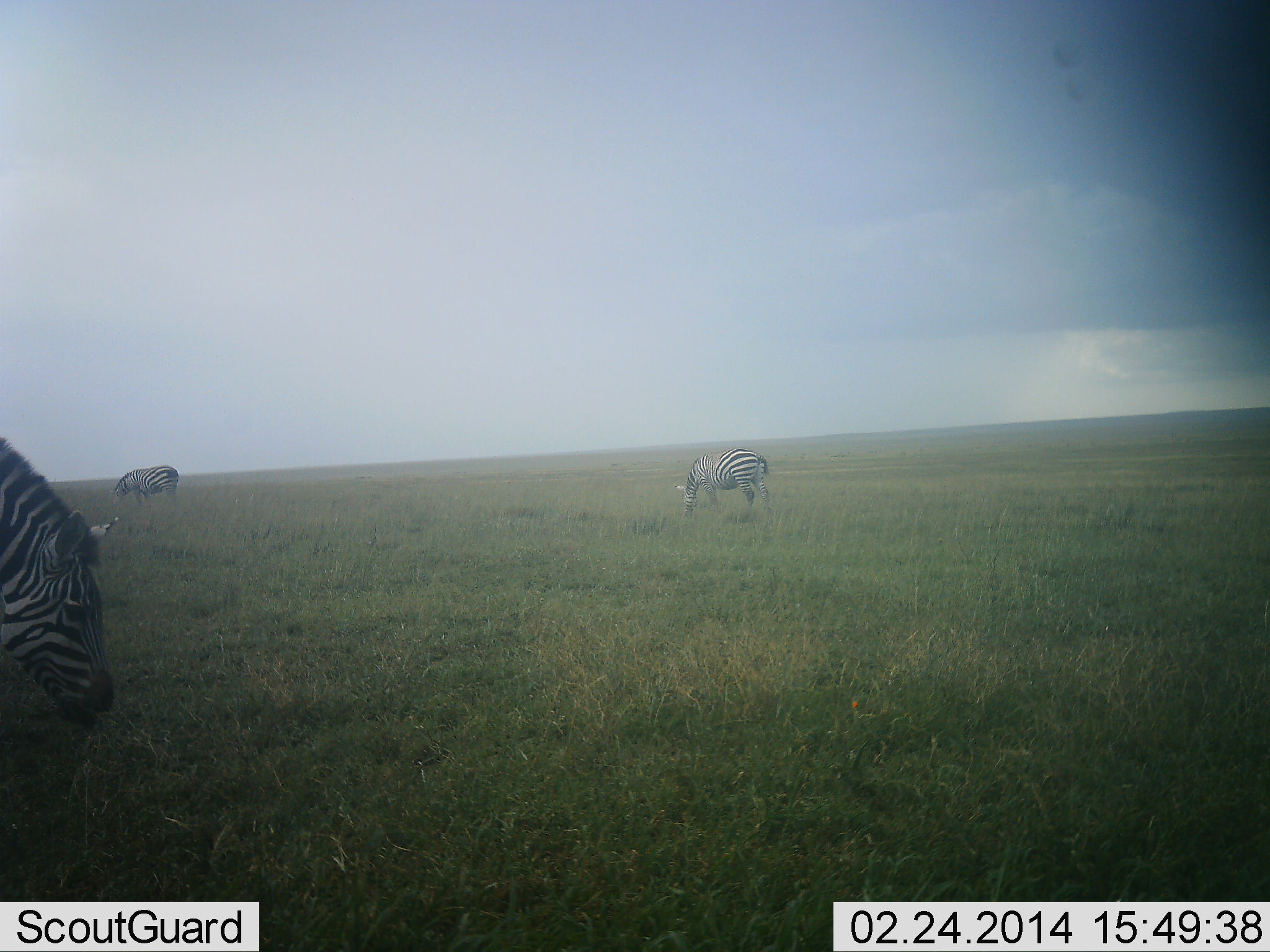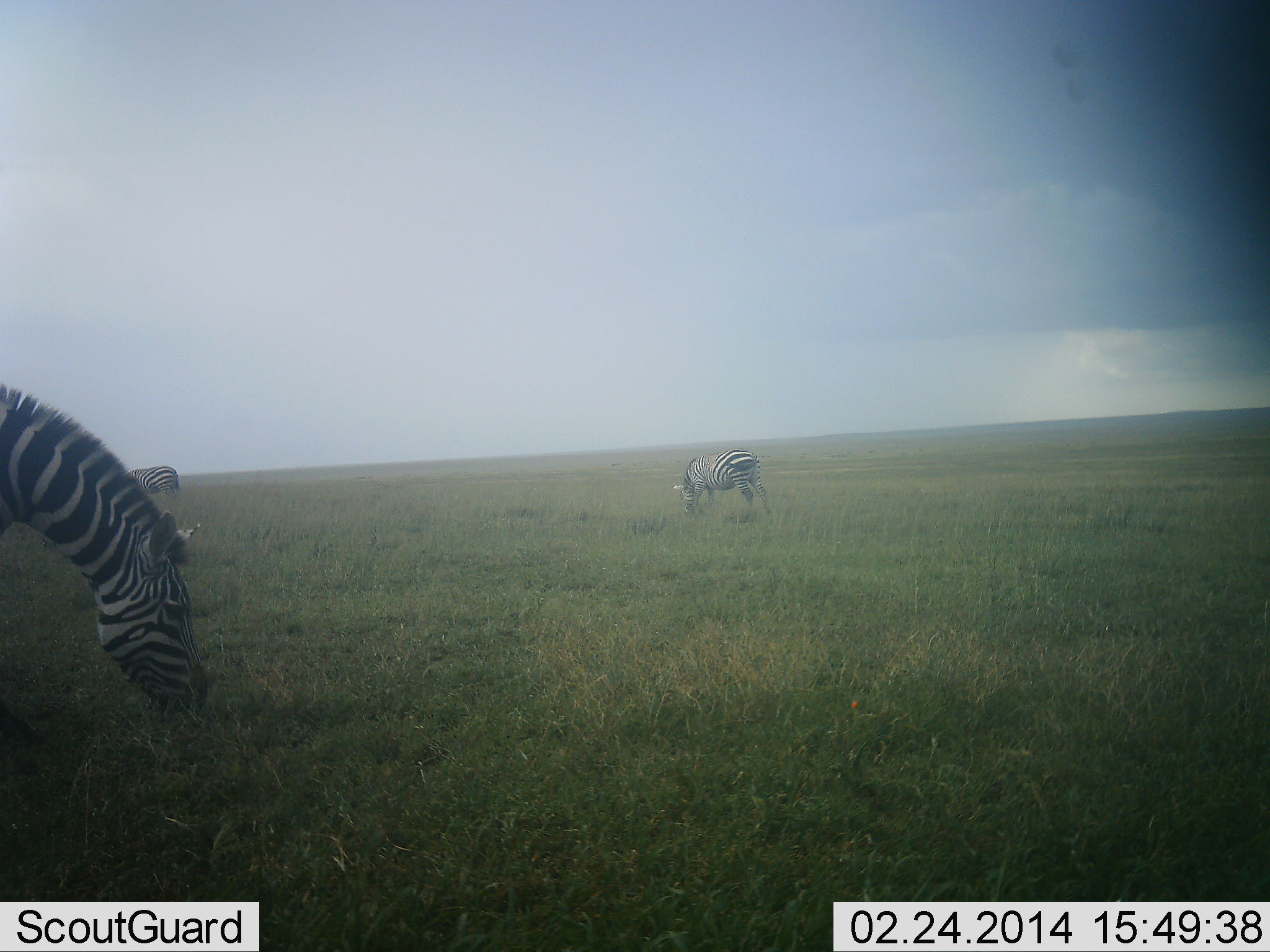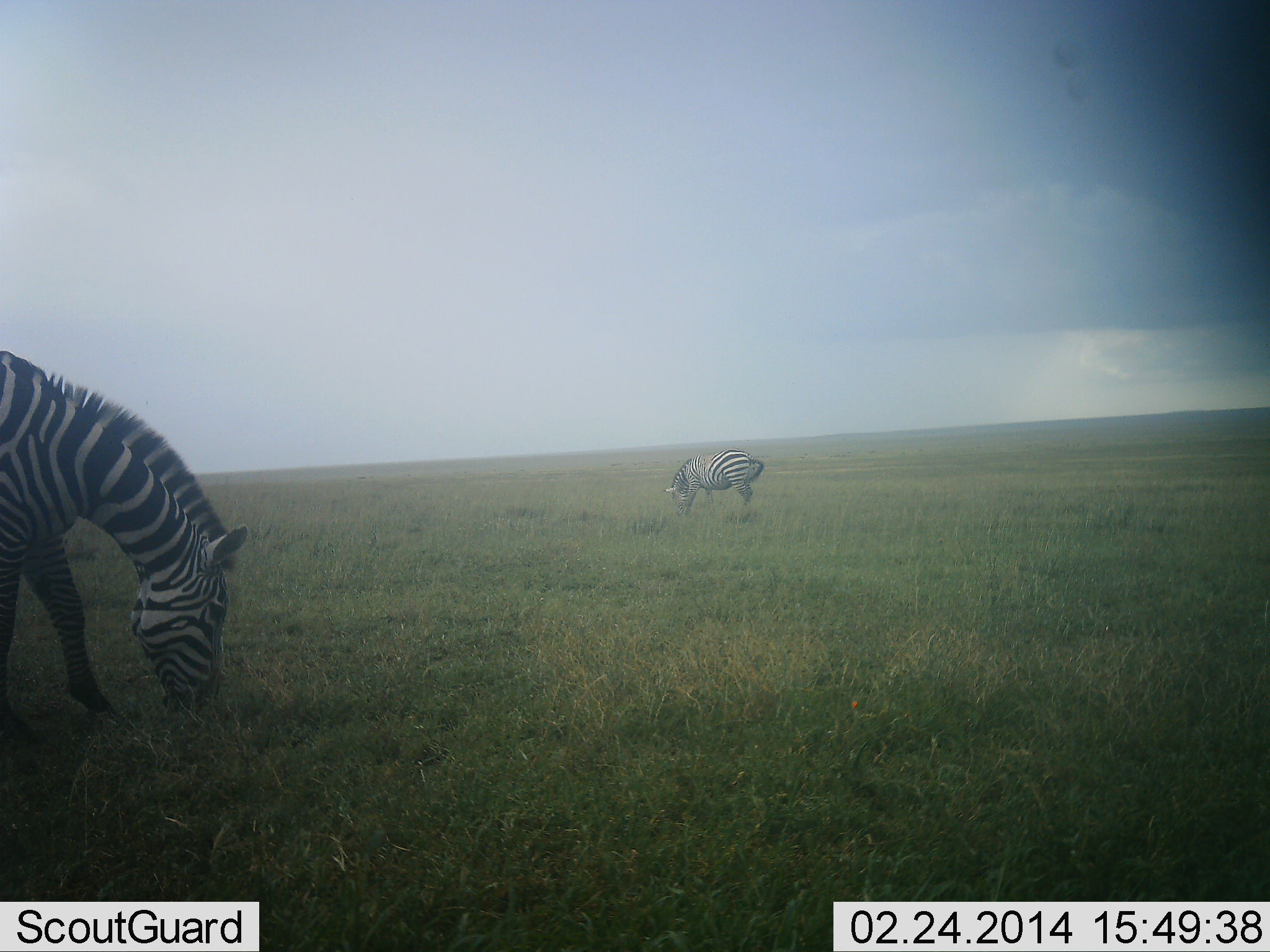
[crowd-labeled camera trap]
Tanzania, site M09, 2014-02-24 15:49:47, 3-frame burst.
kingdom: Animalia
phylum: Chordata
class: Mammalia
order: Perissodactyla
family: Equidae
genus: Equus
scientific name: Equus quagga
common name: plains zebra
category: zebra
Zebra (plains zebra) (Equus quagga), count 3. Behavior (volunteer vote fractions): standing 18%, resting 0%, moving 18%, interacting 0%. Young present (vote fraction): 0%. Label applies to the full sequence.